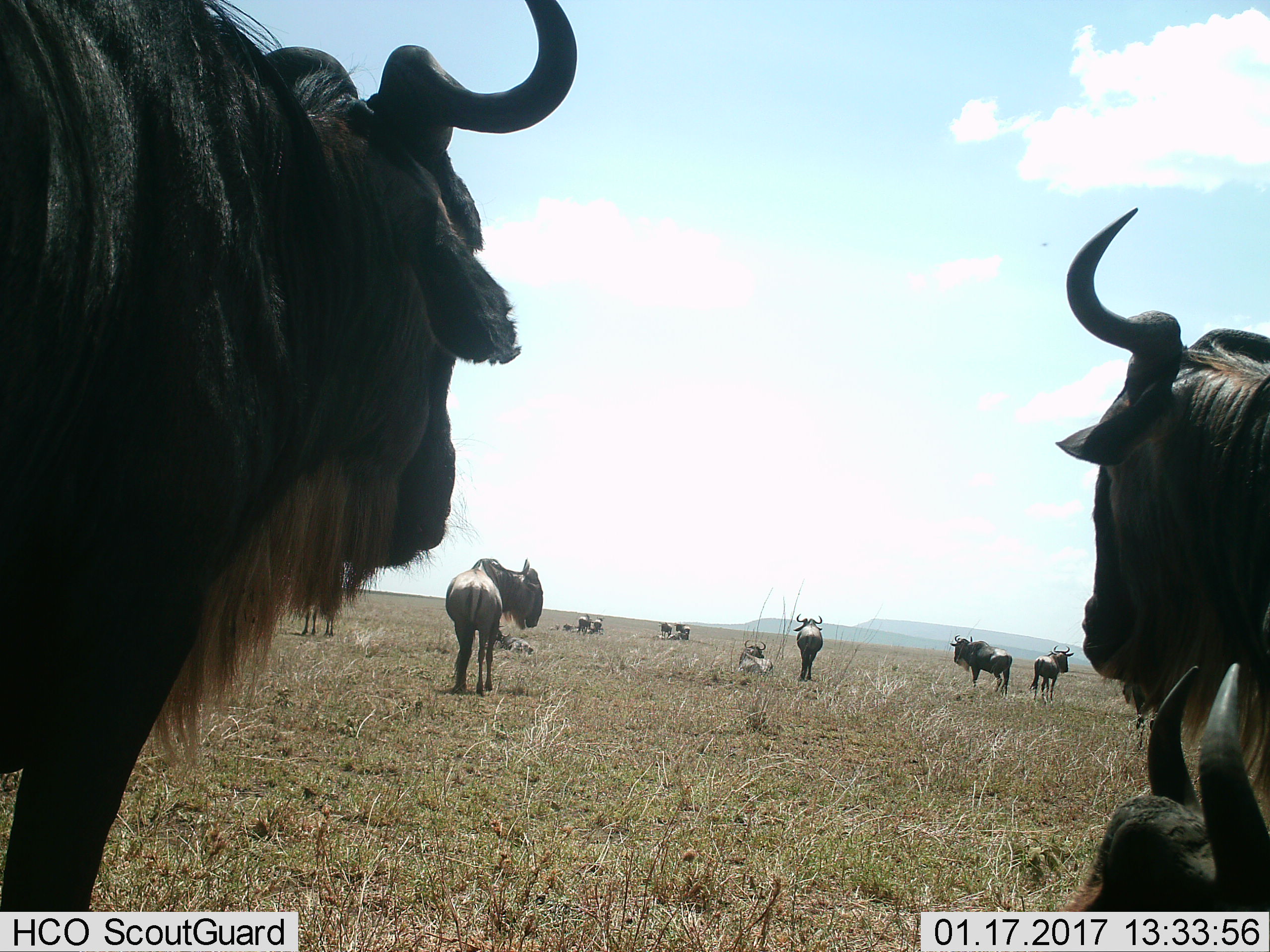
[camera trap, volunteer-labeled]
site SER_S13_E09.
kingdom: Animalia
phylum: Chordata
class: Mammalia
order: Artiodactyla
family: Bovidae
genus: Connochaetes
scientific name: Connochaetes taurinus taurinus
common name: blue wildebeest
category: wildebeestblue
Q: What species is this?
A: Wildebeestblue (blue wildebeest) (Connochaetes taurinus taurinus).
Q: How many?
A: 11-50.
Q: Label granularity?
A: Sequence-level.